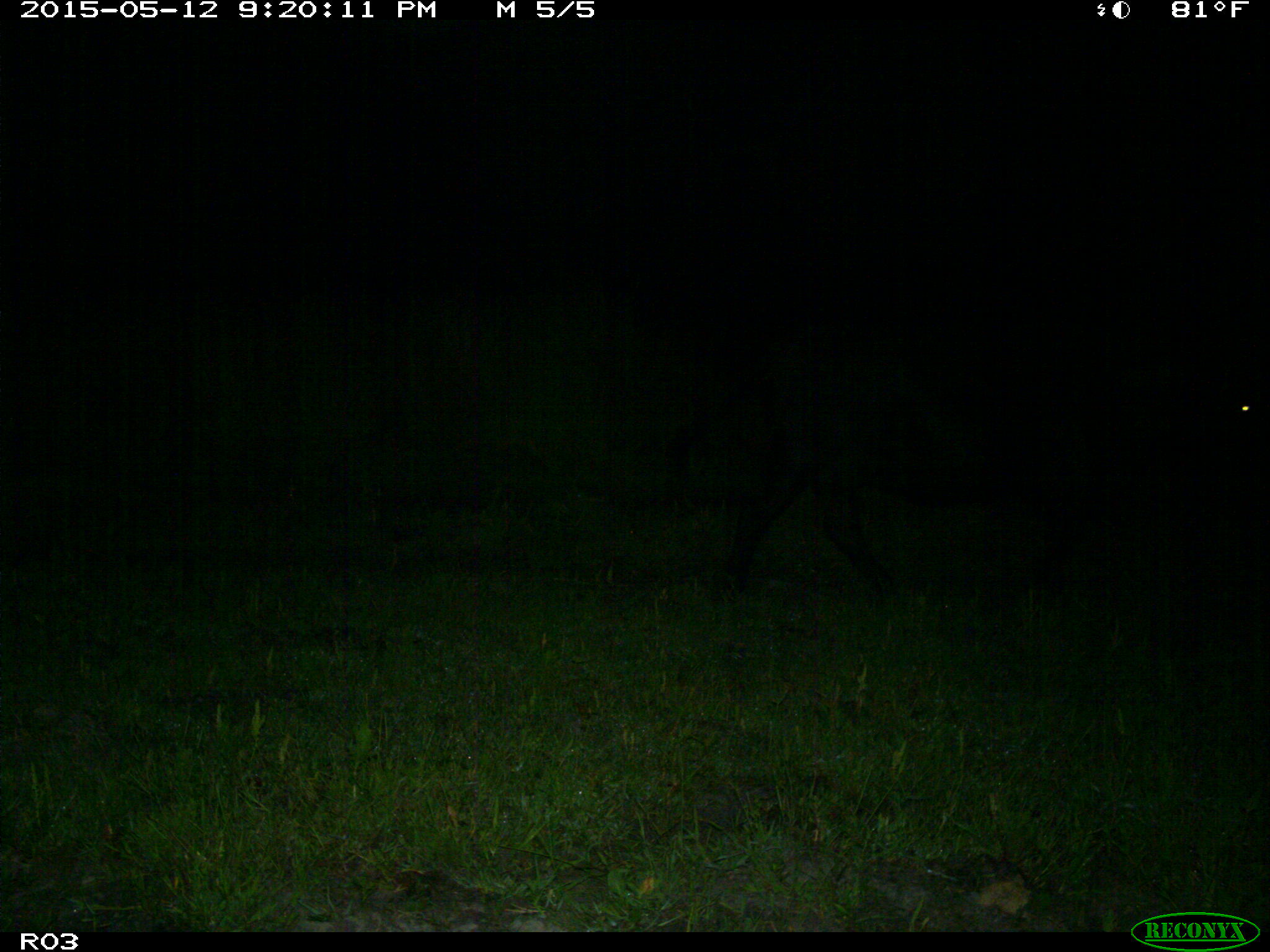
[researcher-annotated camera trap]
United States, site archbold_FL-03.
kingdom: Animalia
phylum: Chordata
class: Mammalia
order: Artiodactyla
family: Bovidae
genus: Bos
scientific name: Bos taurus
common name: domestic cow